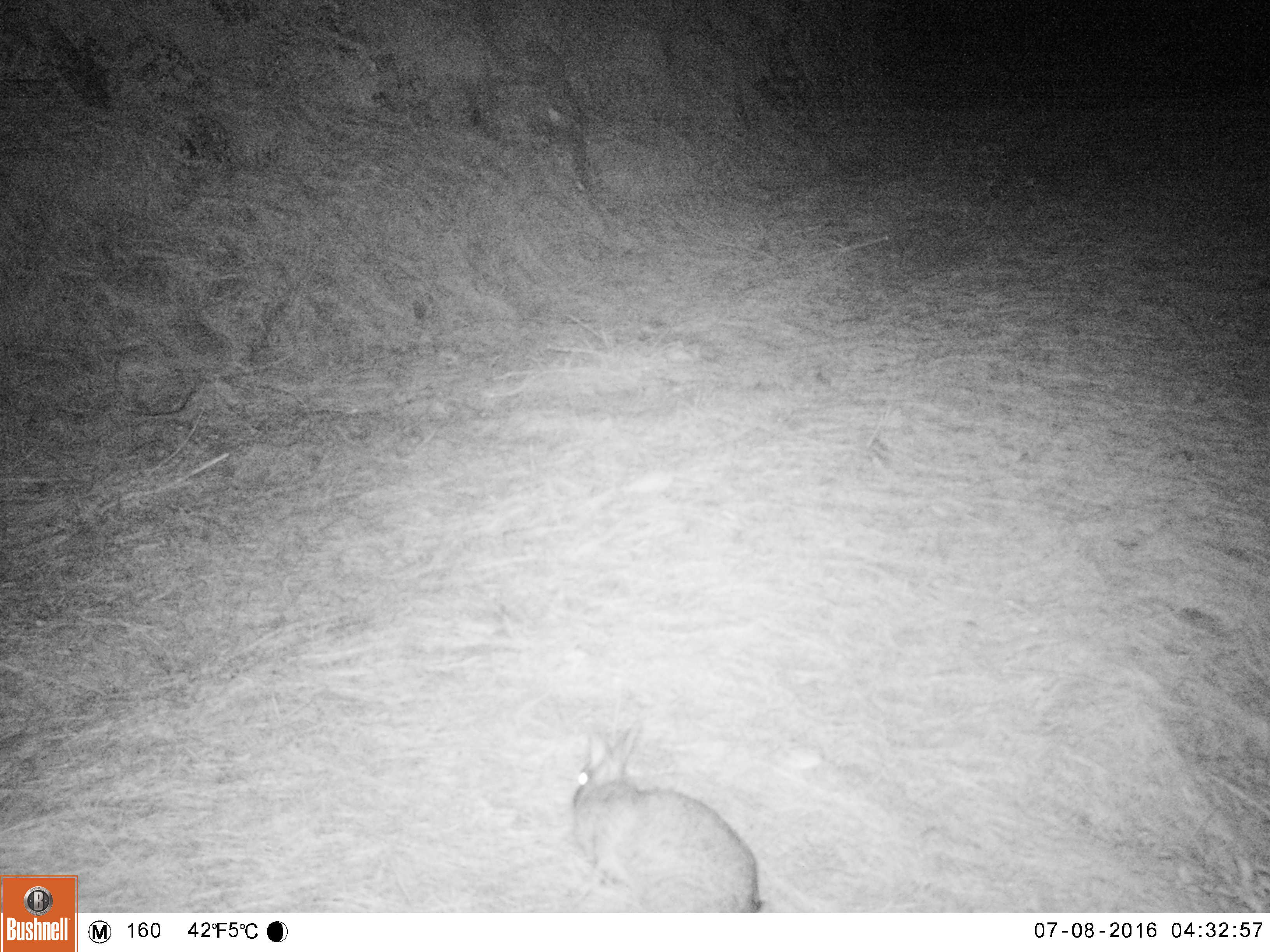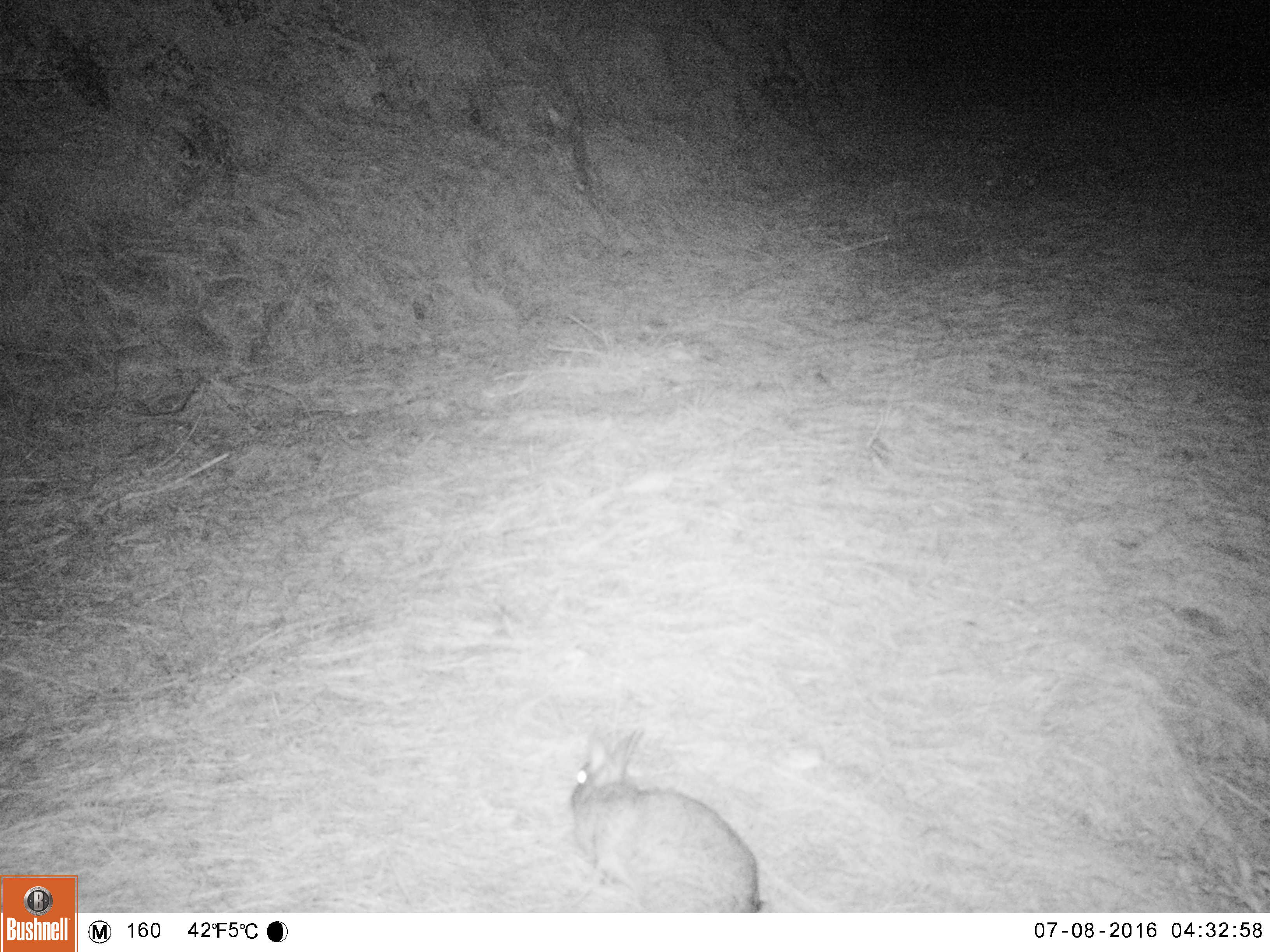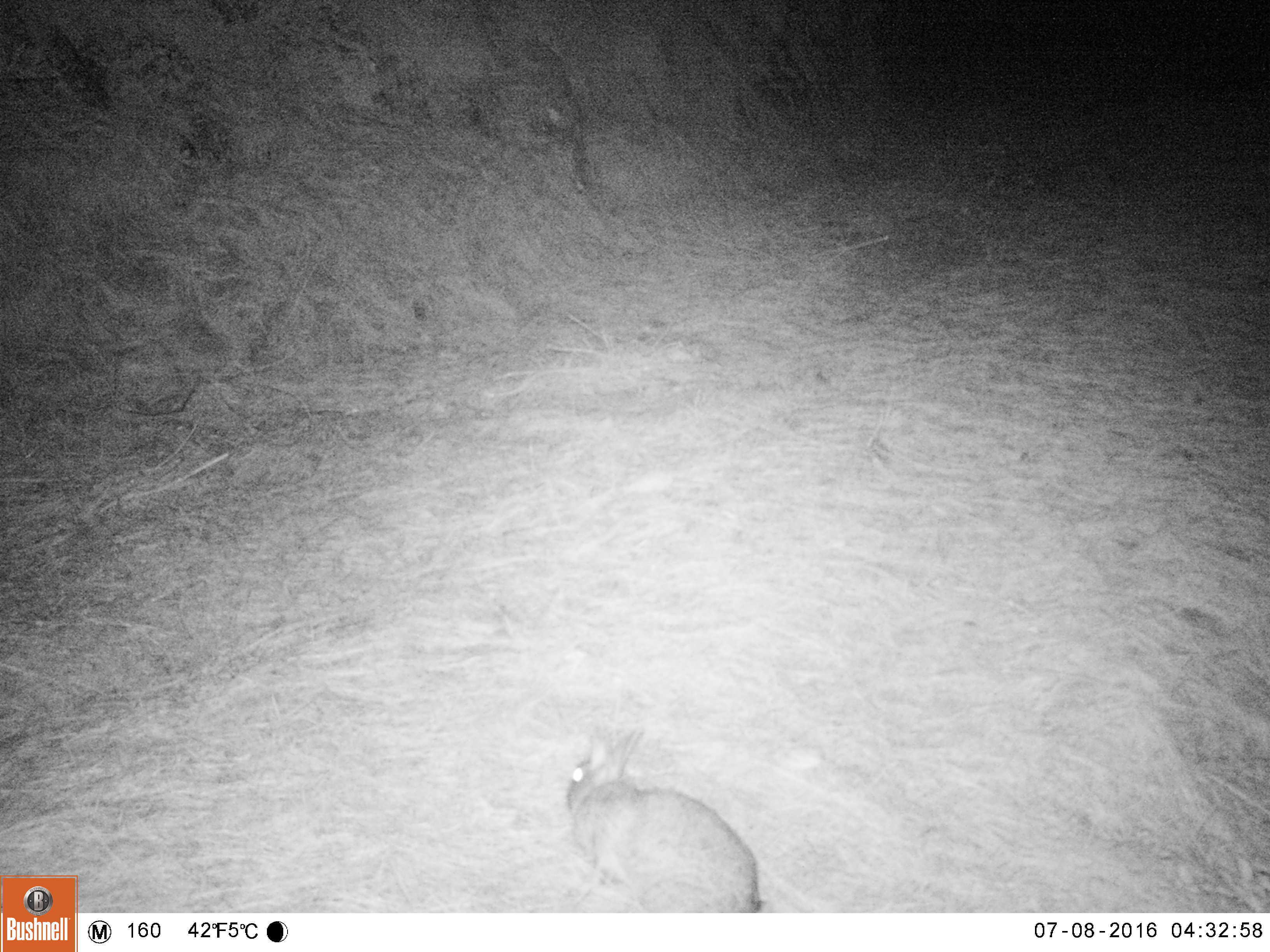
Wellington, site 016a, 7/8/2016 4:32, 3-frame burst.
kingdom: Animalia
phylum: Chordata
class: Mammalia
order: Lagomorpha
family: Leporidae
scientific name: Leporidae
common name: rabbit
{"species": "rabbit (Leporidae)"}